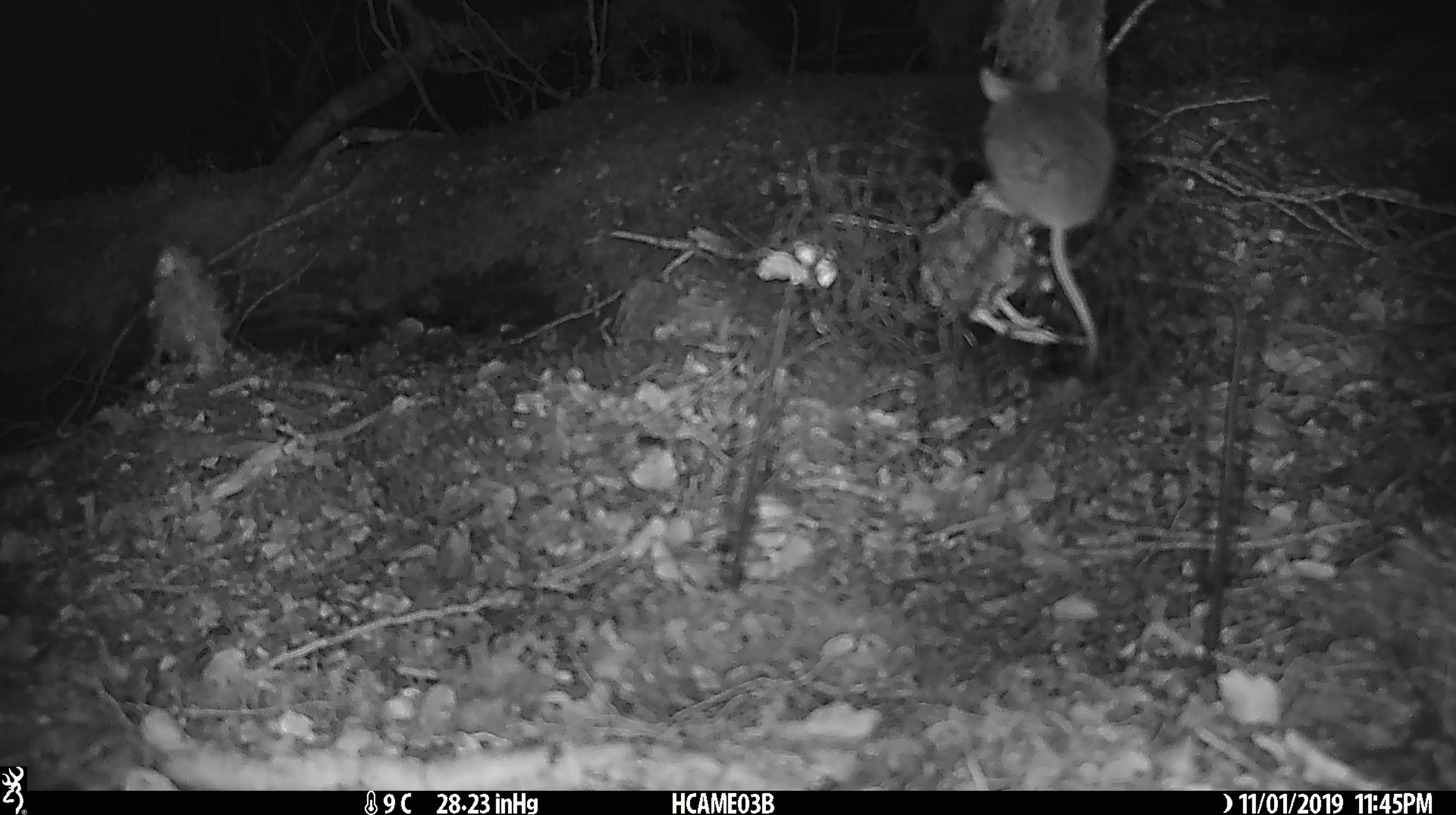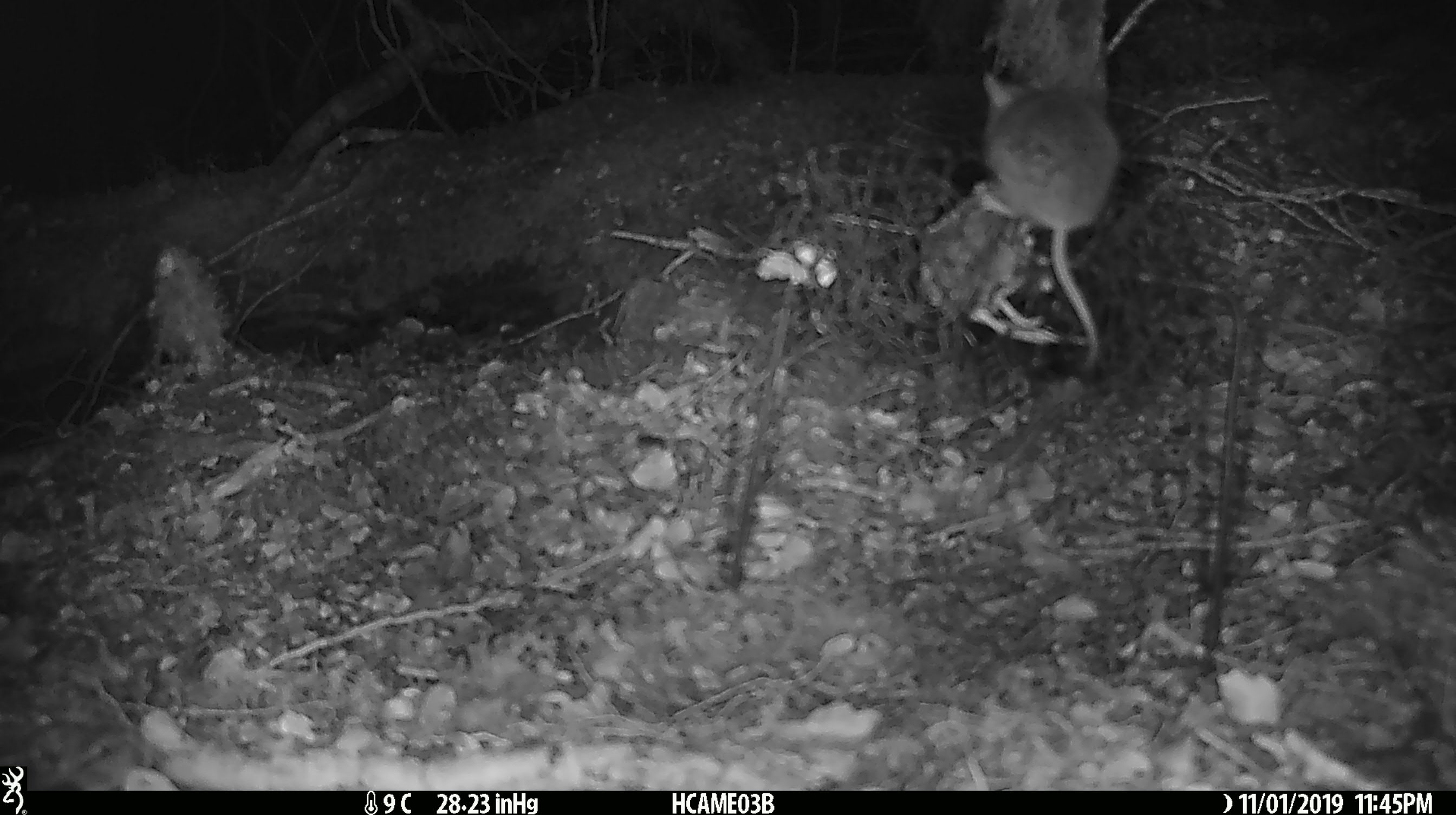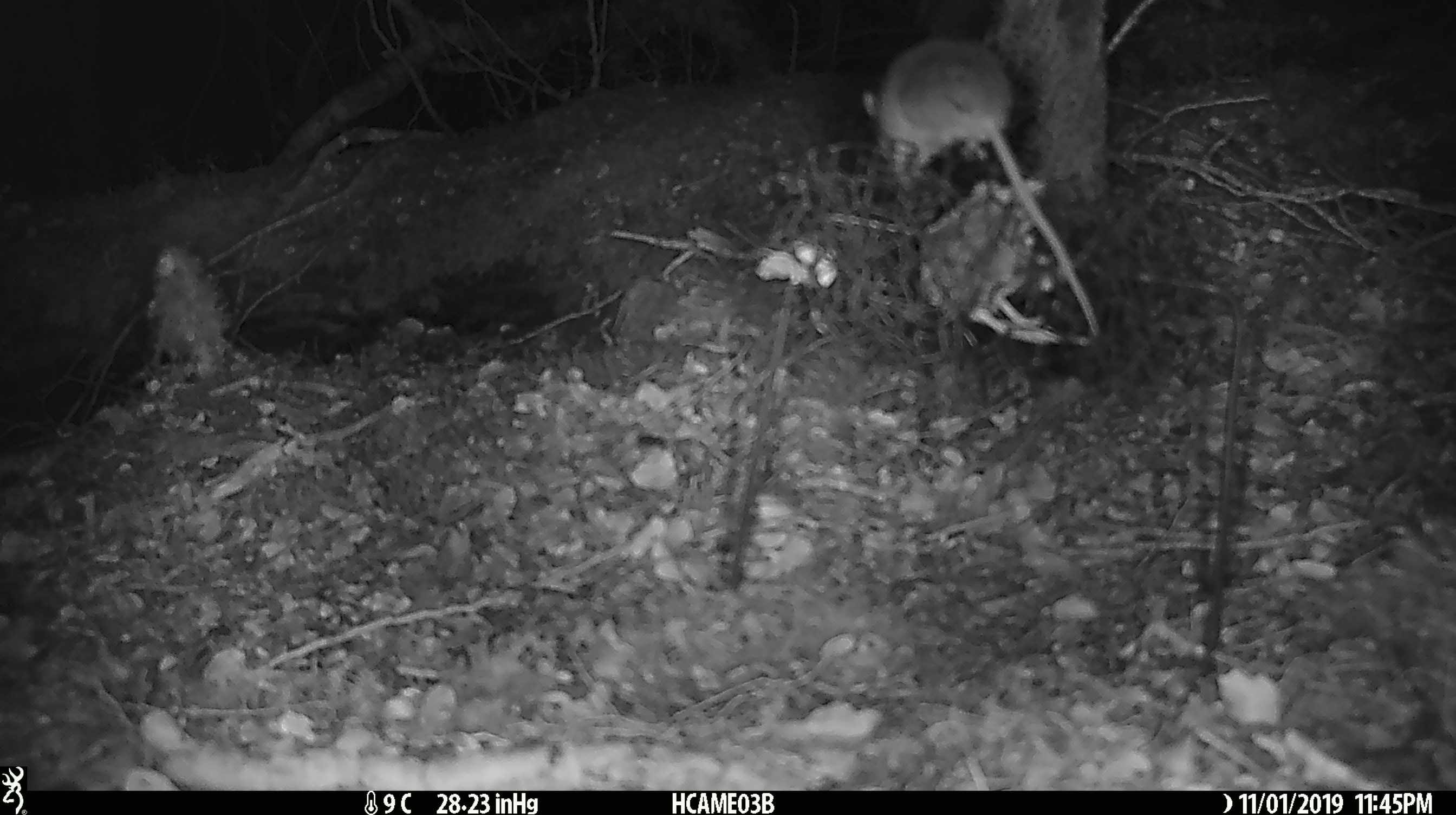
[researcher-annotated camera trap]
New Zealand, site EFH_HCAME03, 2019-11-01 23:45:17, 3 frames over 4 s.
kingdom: Animalia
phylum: Chordata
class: Mammalia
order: Rodentia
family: Muridae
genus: Mus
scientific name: Mus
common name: mouse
Mouse (Mus).